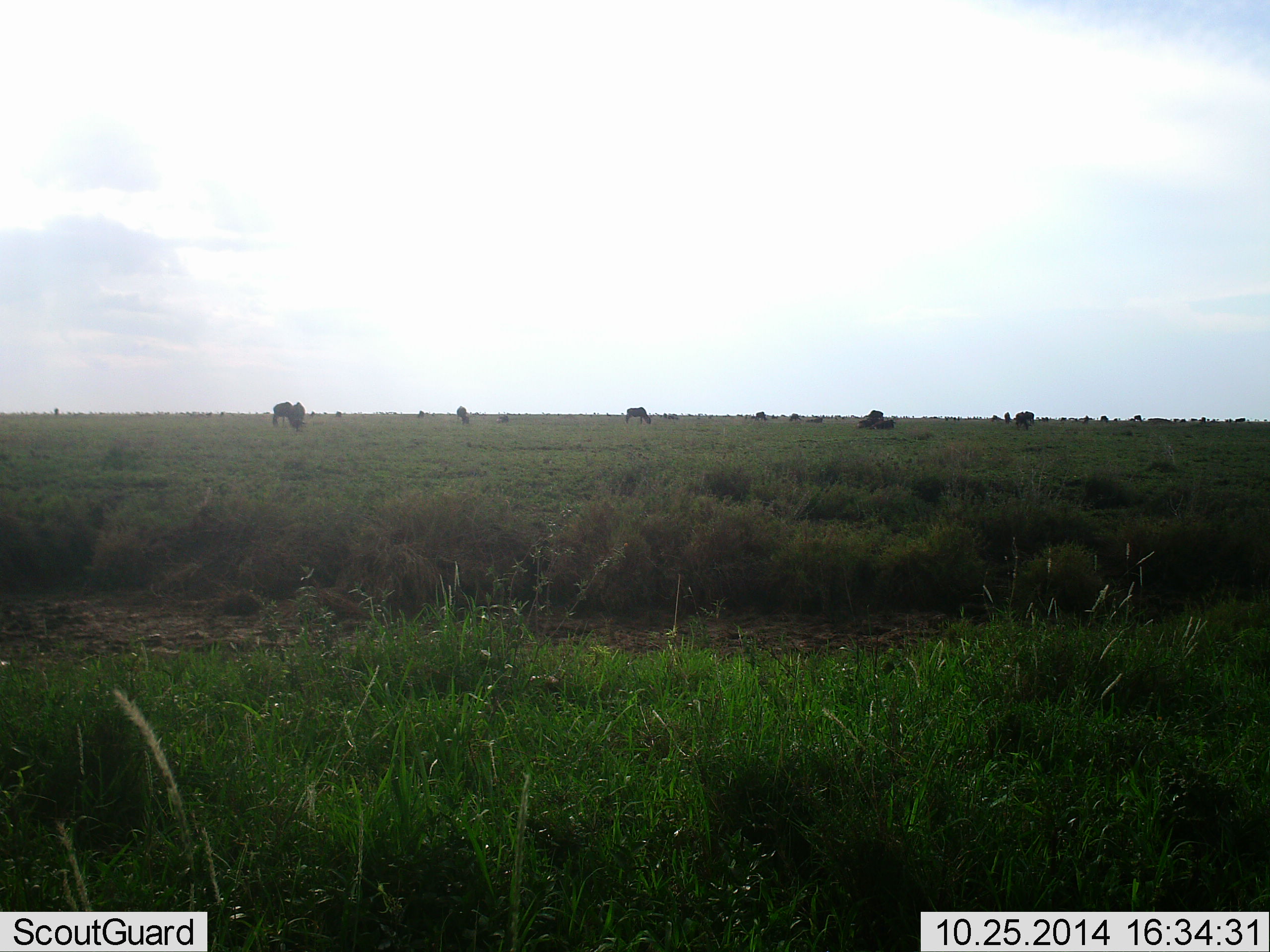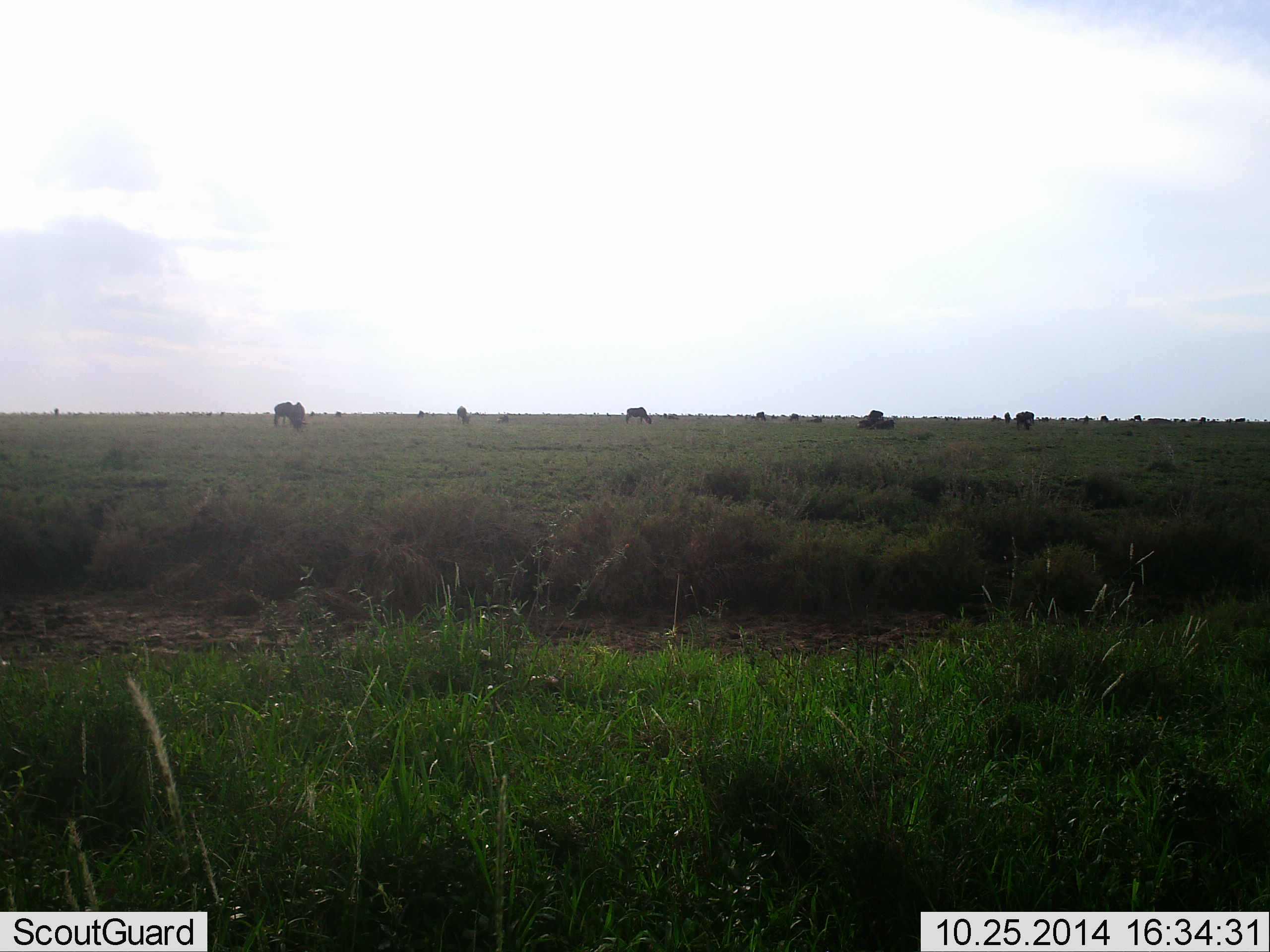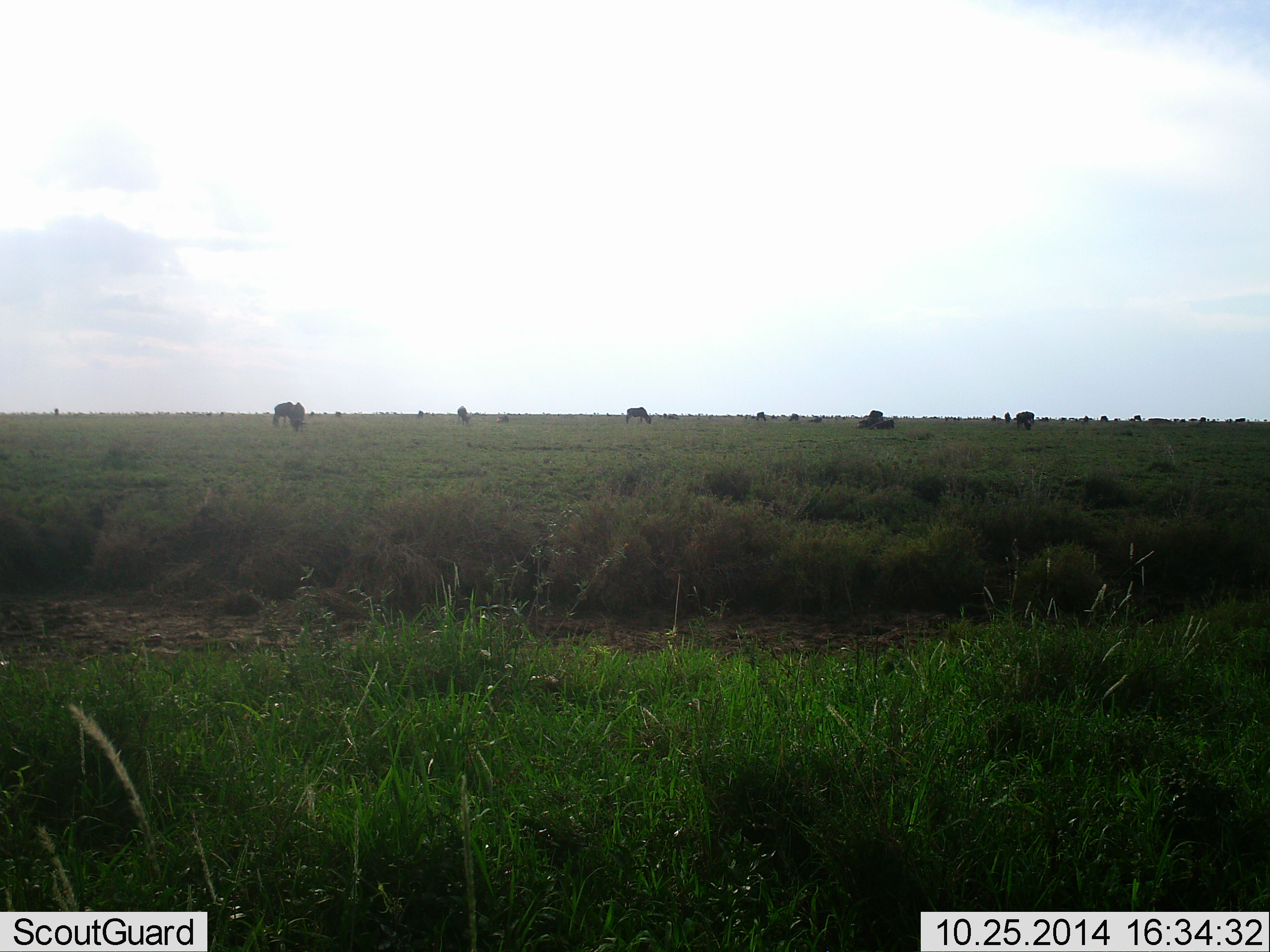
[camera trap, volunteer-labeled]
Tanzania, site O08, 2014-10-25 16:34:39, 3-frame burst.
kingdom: Animalia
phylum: Chordata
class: Mammalia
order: Artiodactyla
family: Bovidae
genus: Connochaetes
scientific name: Connochaetes taurinus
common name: blue wildebeest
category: wildebeest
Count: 11-50.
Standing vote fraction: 30%.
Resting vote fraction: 50%.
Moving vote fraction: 0%.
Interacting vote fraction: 0%.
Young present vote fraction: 0%.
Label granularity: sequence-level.